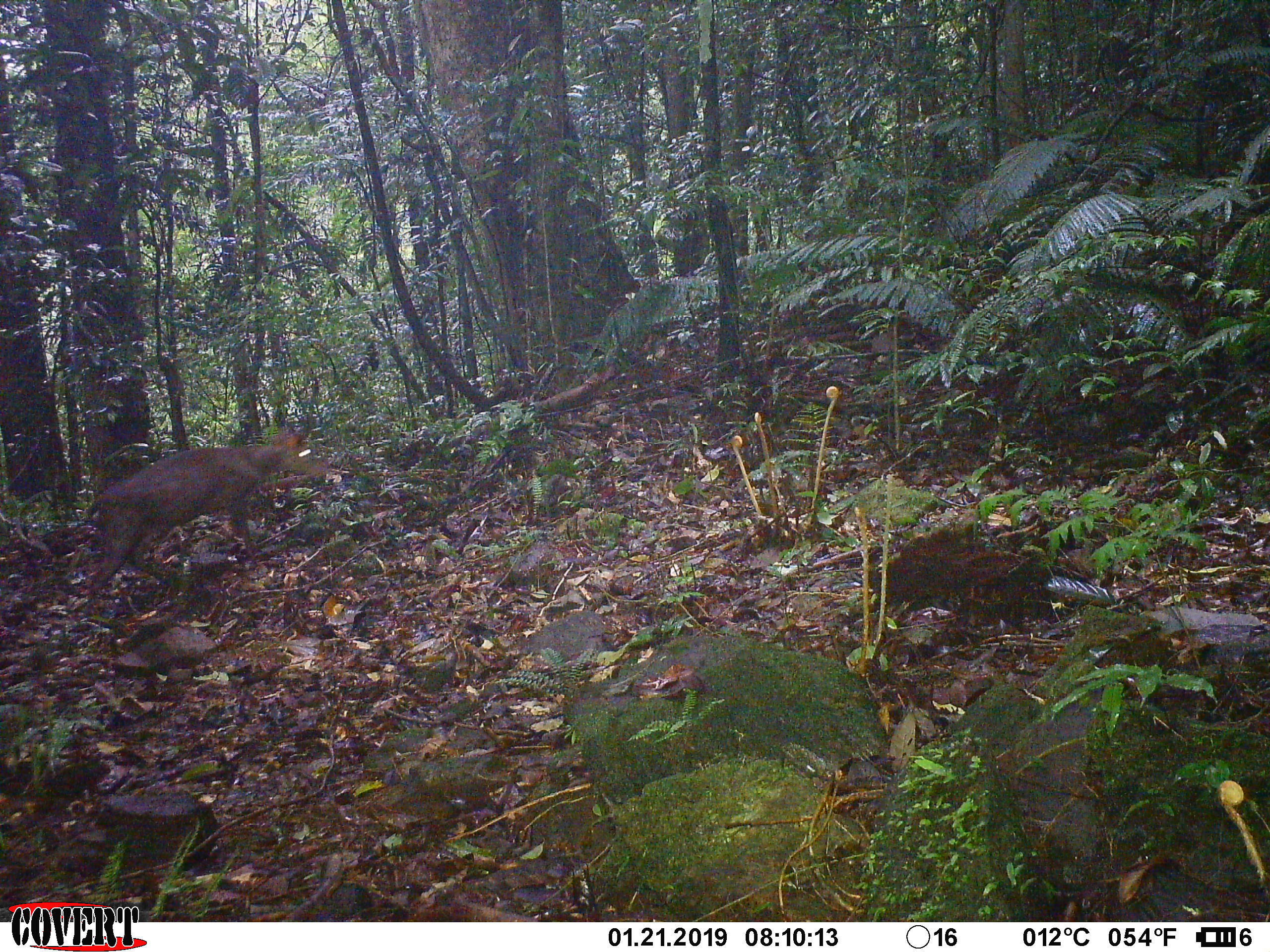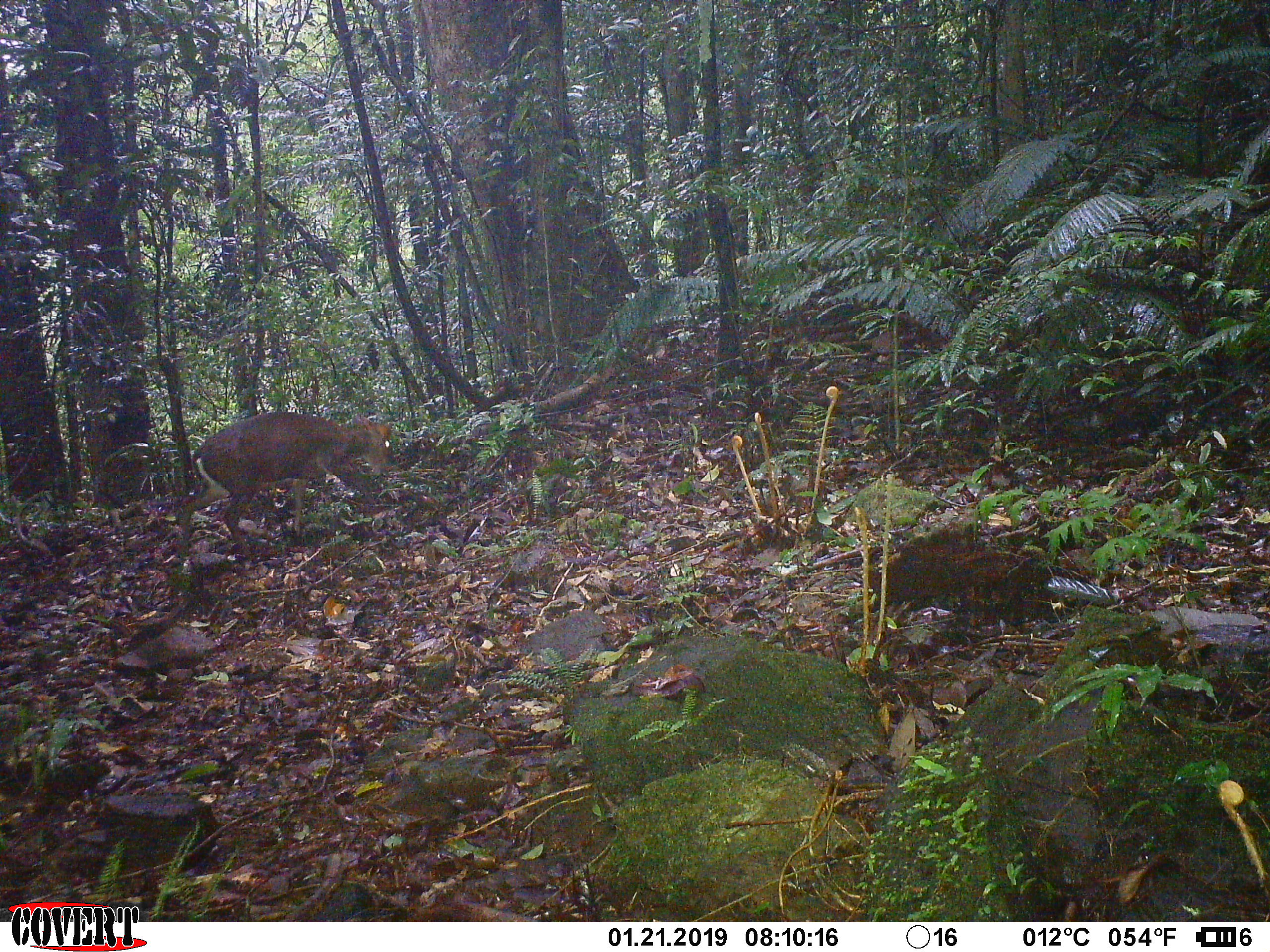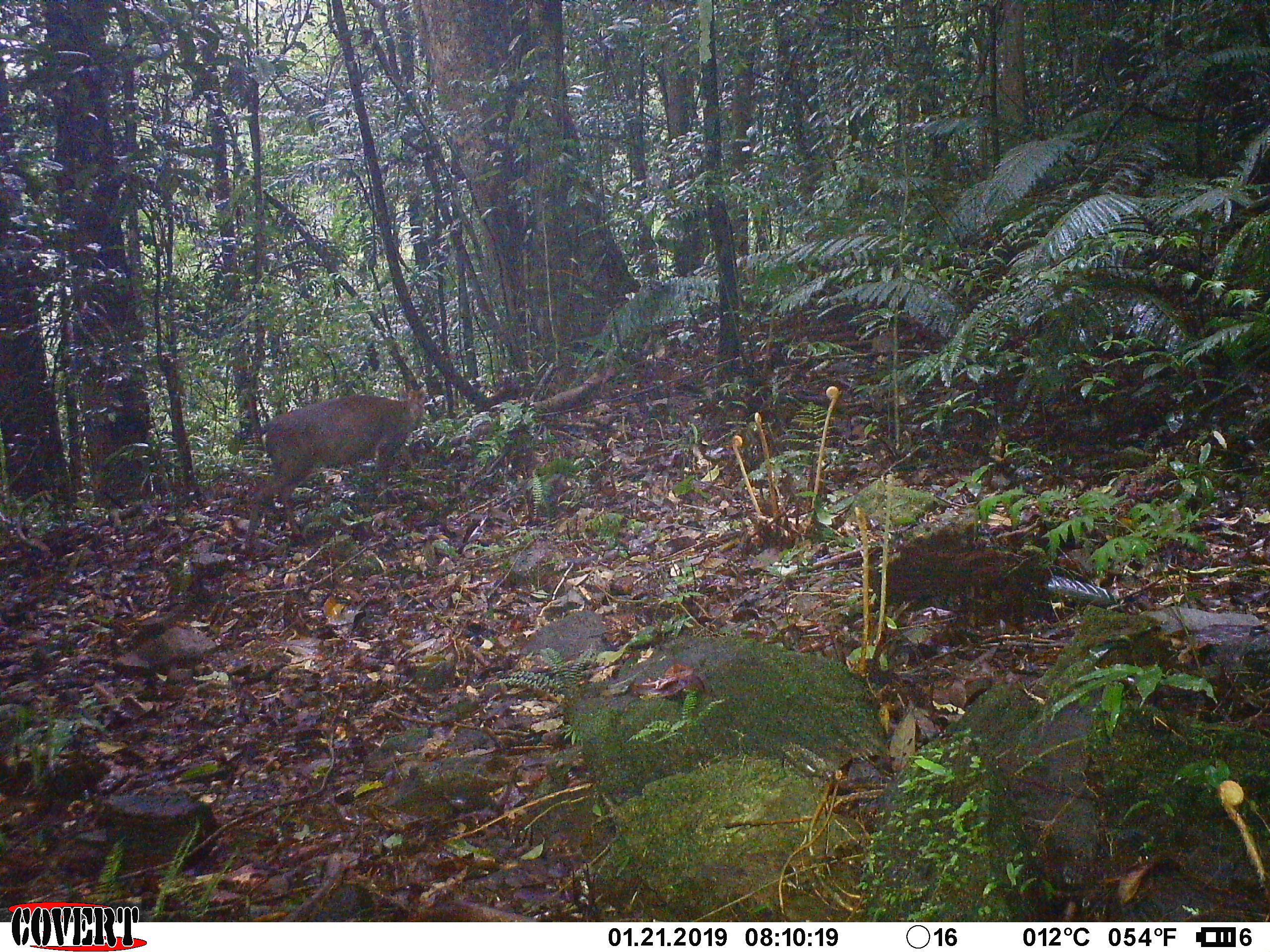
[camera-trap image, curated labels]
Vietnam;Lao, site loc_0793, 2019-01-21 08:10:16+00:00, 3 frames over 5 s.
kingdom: Animalia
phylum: Chordata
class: Mammalia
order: Artiodactyla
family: Cervidae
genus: Muntiacus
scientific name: Muntiacus rooseveltorum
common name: roosevelt's muntjac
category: roosevelts muntjac group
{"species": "roosevelts muntjac group (roosevelt's muntjac) (Muntiacus rooseveltorum)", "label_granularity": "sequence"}